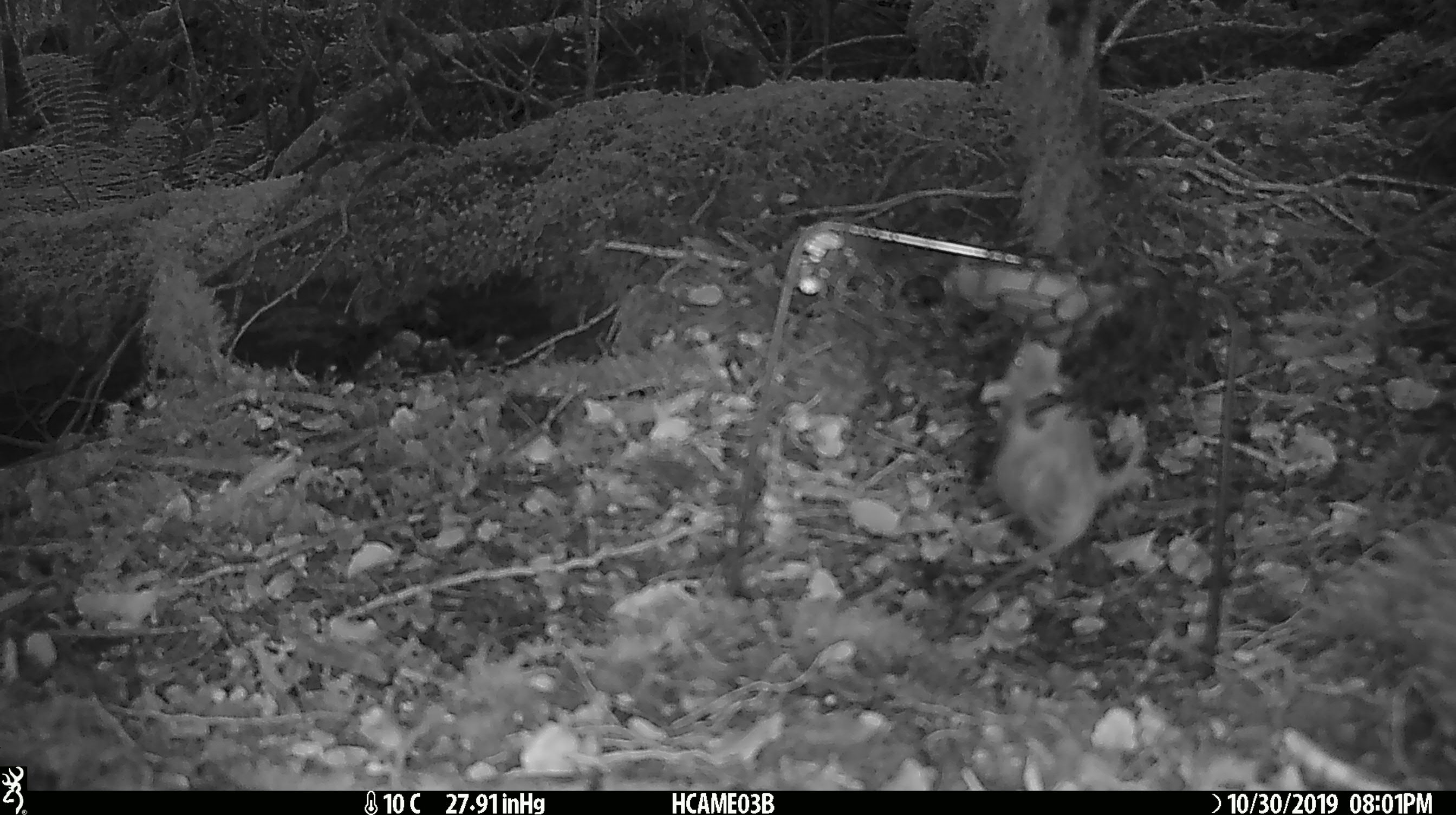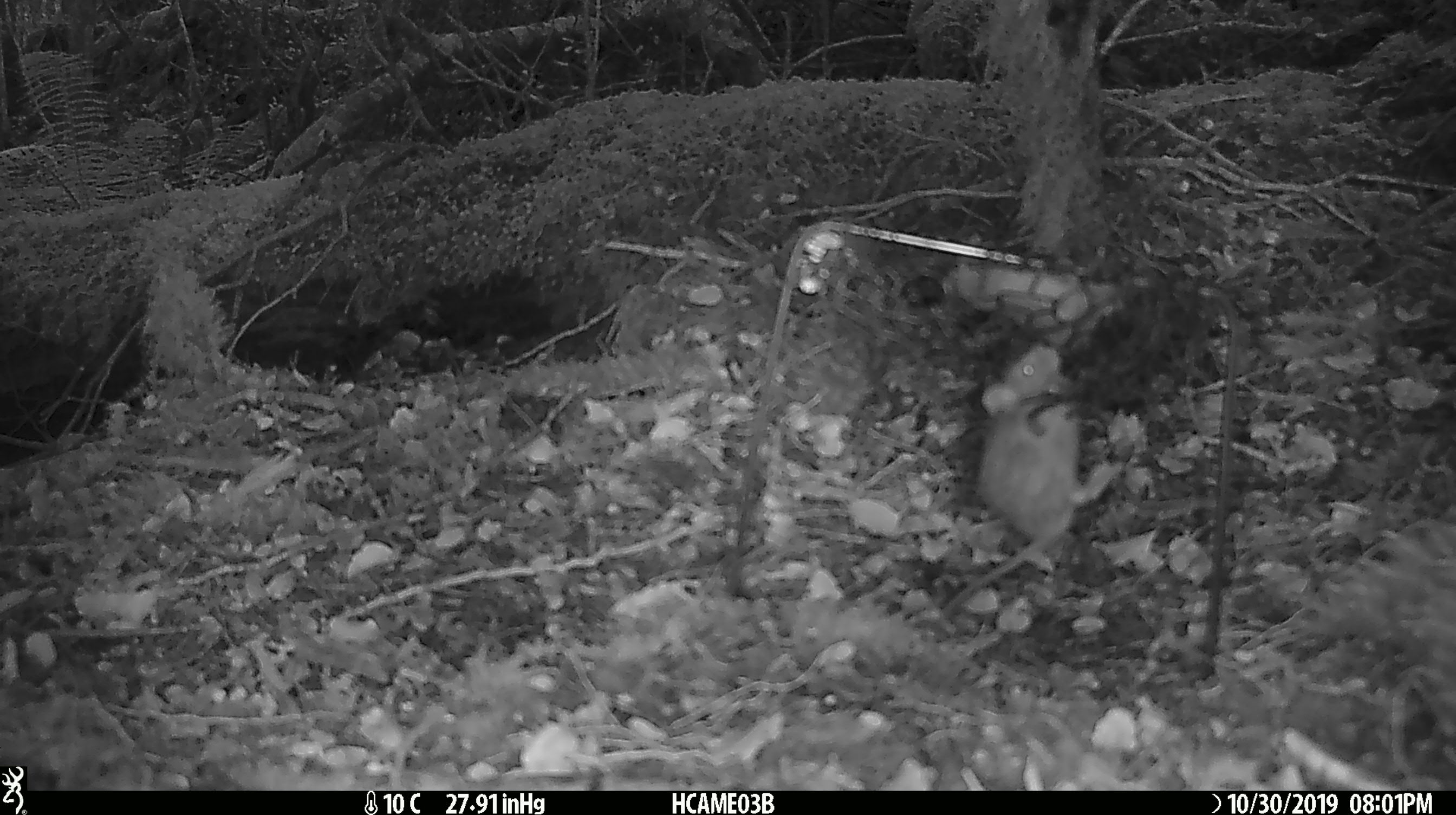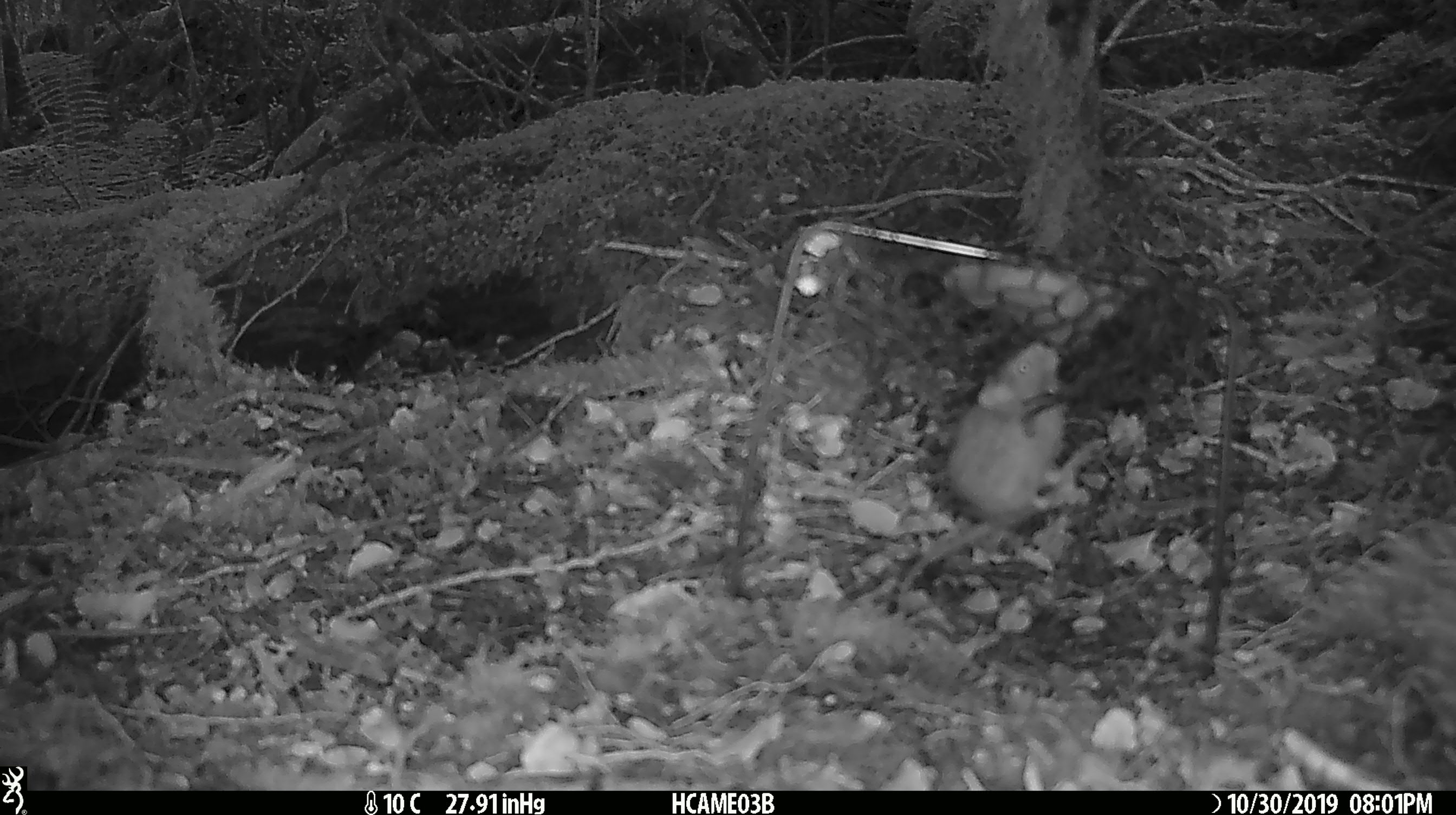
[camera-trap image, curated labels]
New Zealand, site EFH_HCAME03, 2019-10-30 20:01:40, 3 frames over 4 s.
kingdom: Animalia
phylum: Chordata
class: Mammalia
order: Rodentia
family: Muridae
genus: Mus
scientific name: Mus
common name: mouse